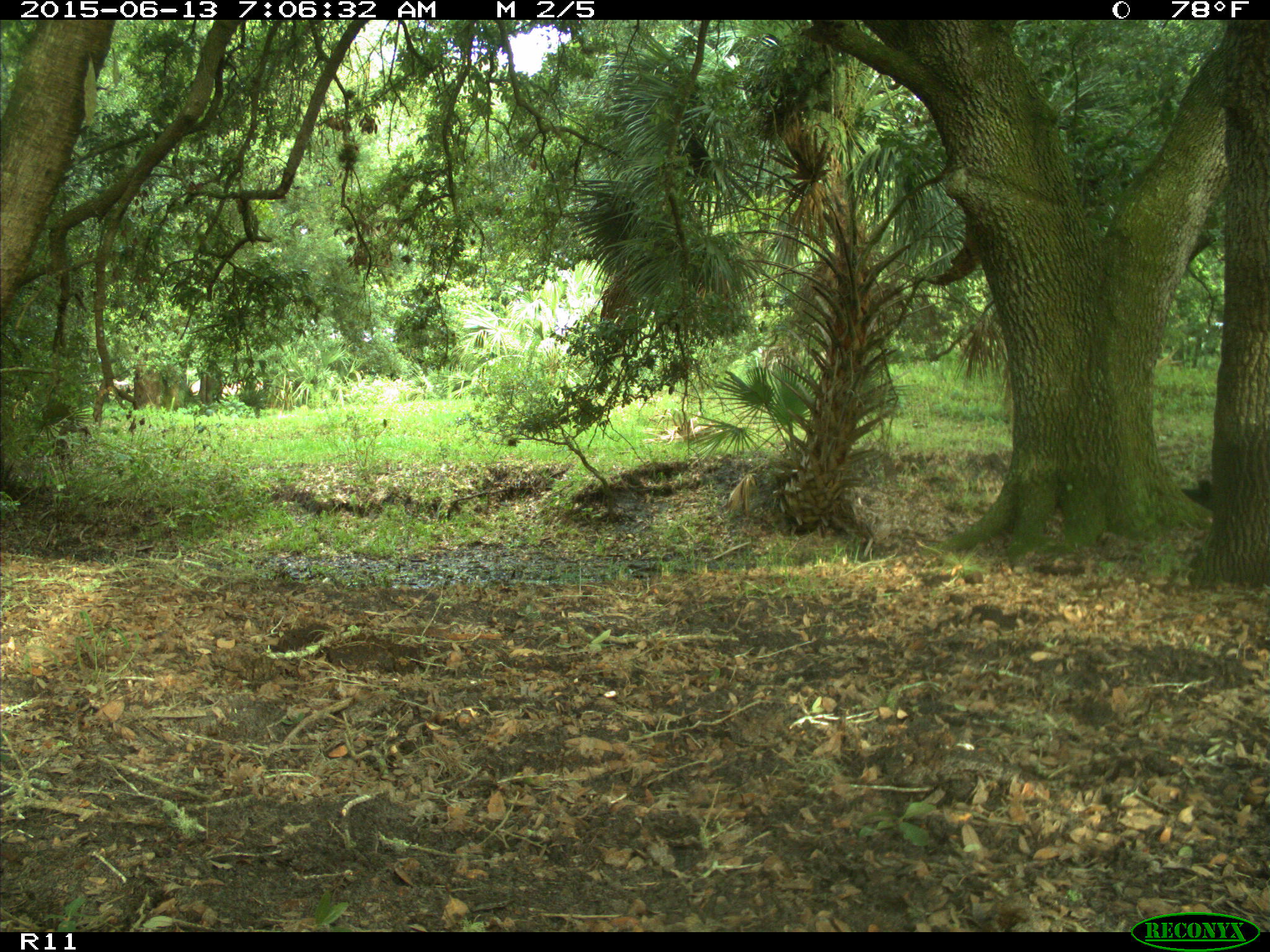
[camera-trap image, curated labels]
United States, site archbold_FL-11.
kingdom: Animalia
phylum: Chordata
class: Mammalia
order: Artiodactyla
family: Bovidae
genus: Bos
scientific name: Bos taurus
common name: domestic cow